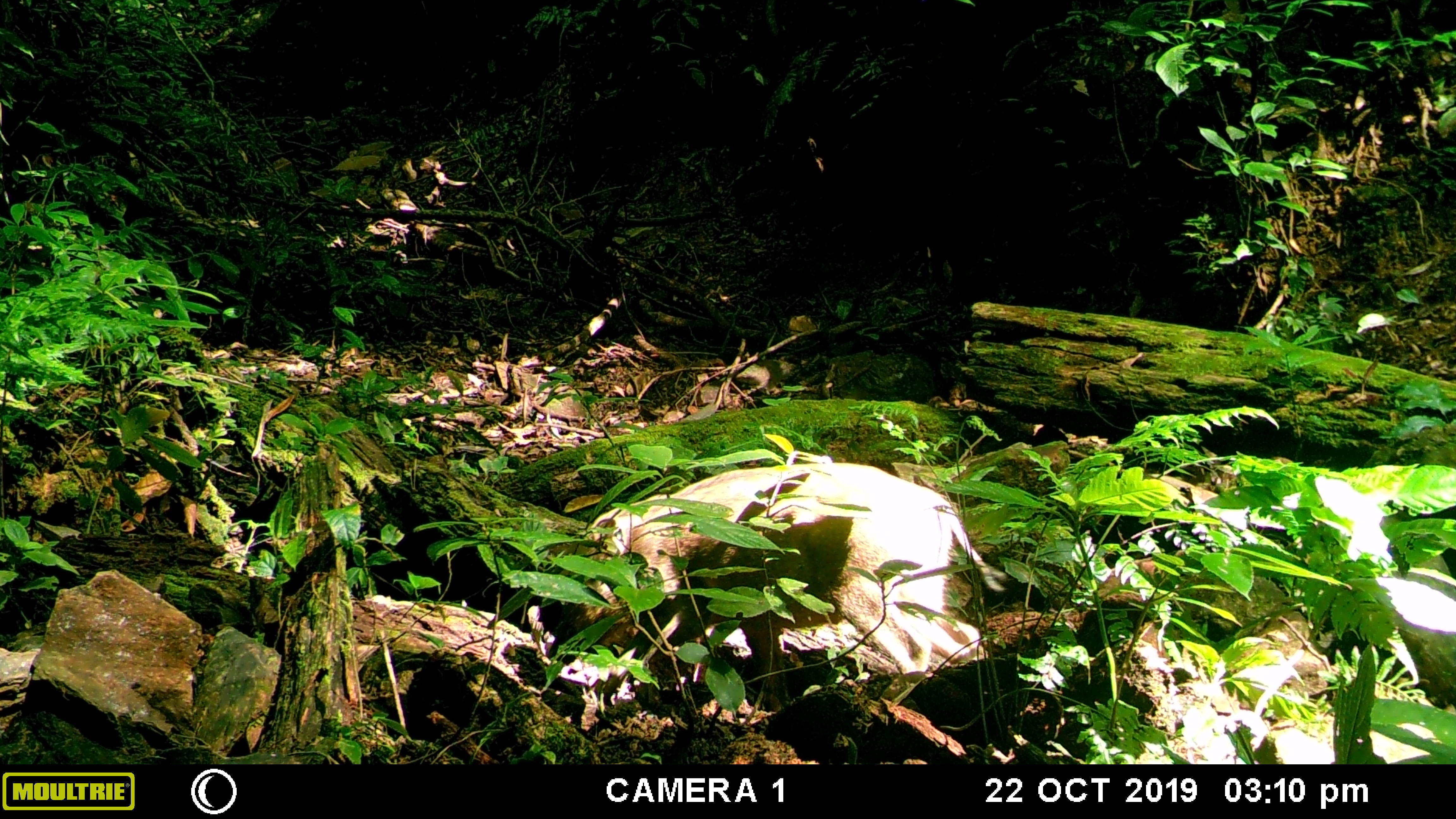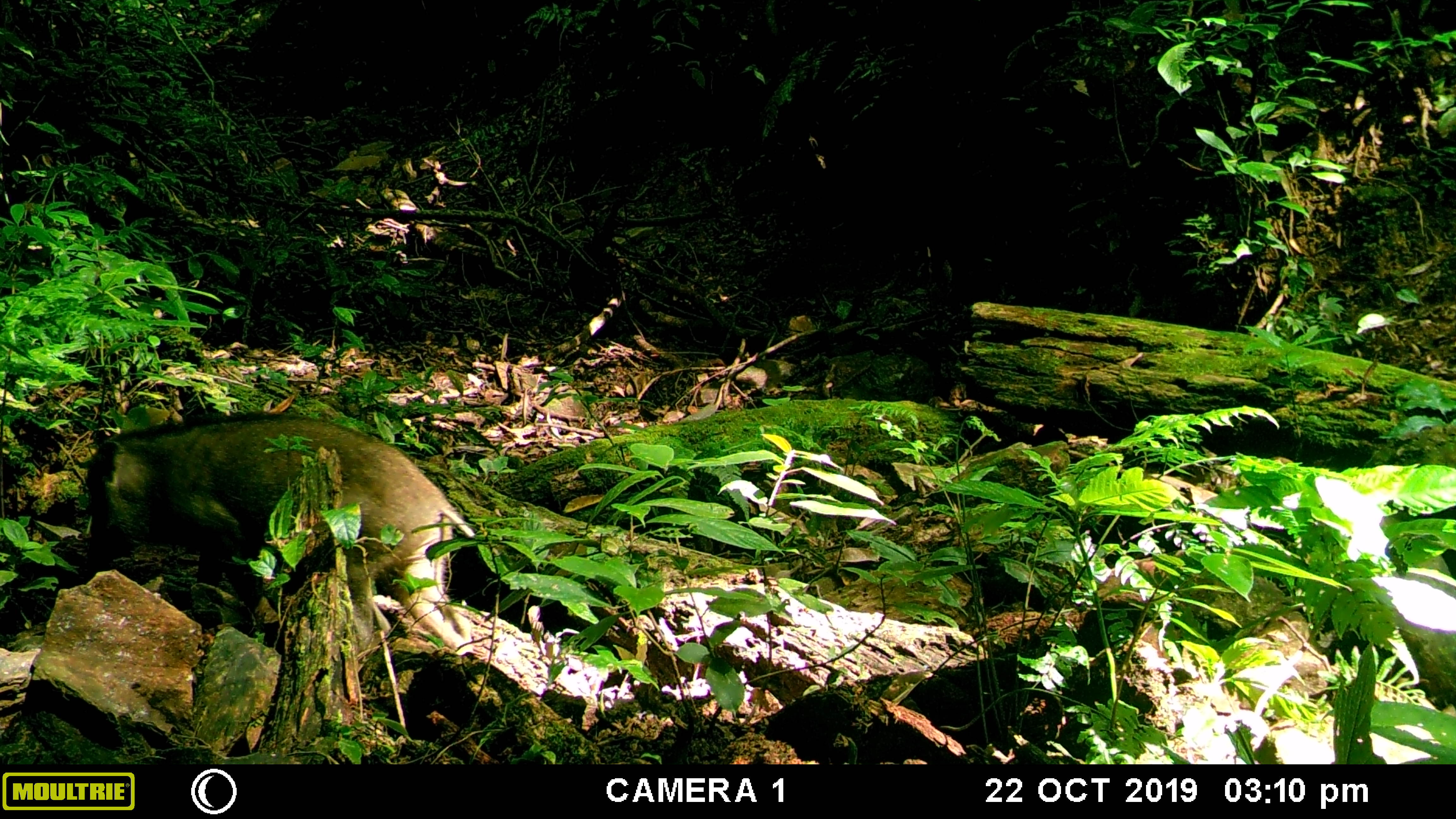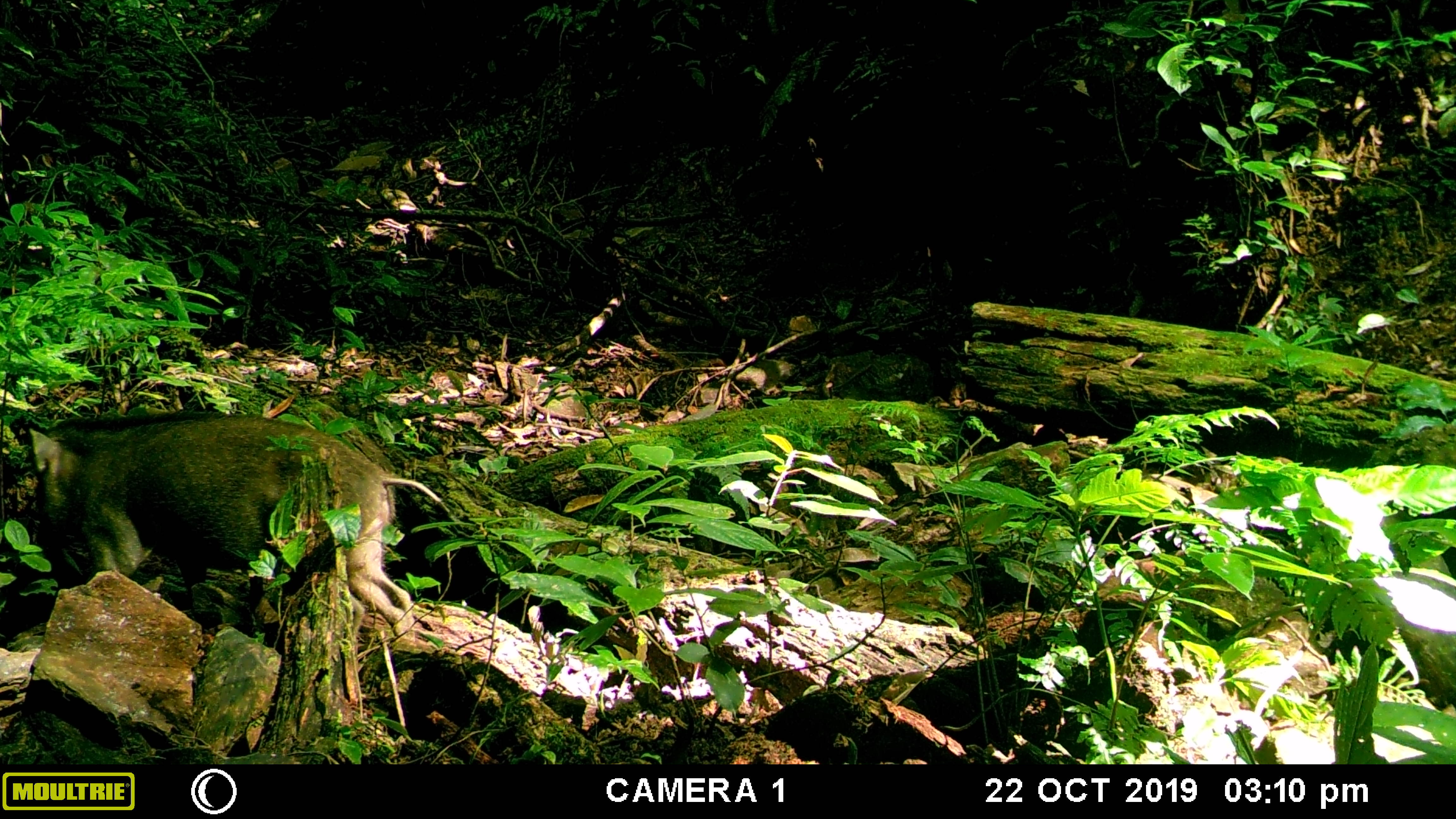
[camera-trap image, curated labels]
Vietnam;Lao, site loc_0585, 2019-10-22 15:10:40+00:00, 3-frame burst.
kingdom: Animalia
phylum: Chordata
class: Mammalia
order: Artiodactyla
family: Suidae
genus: Sus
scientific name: Sus scrofa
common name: eurasian wild pig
Eurasian wild pig (Sus scrofa). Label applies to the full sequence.